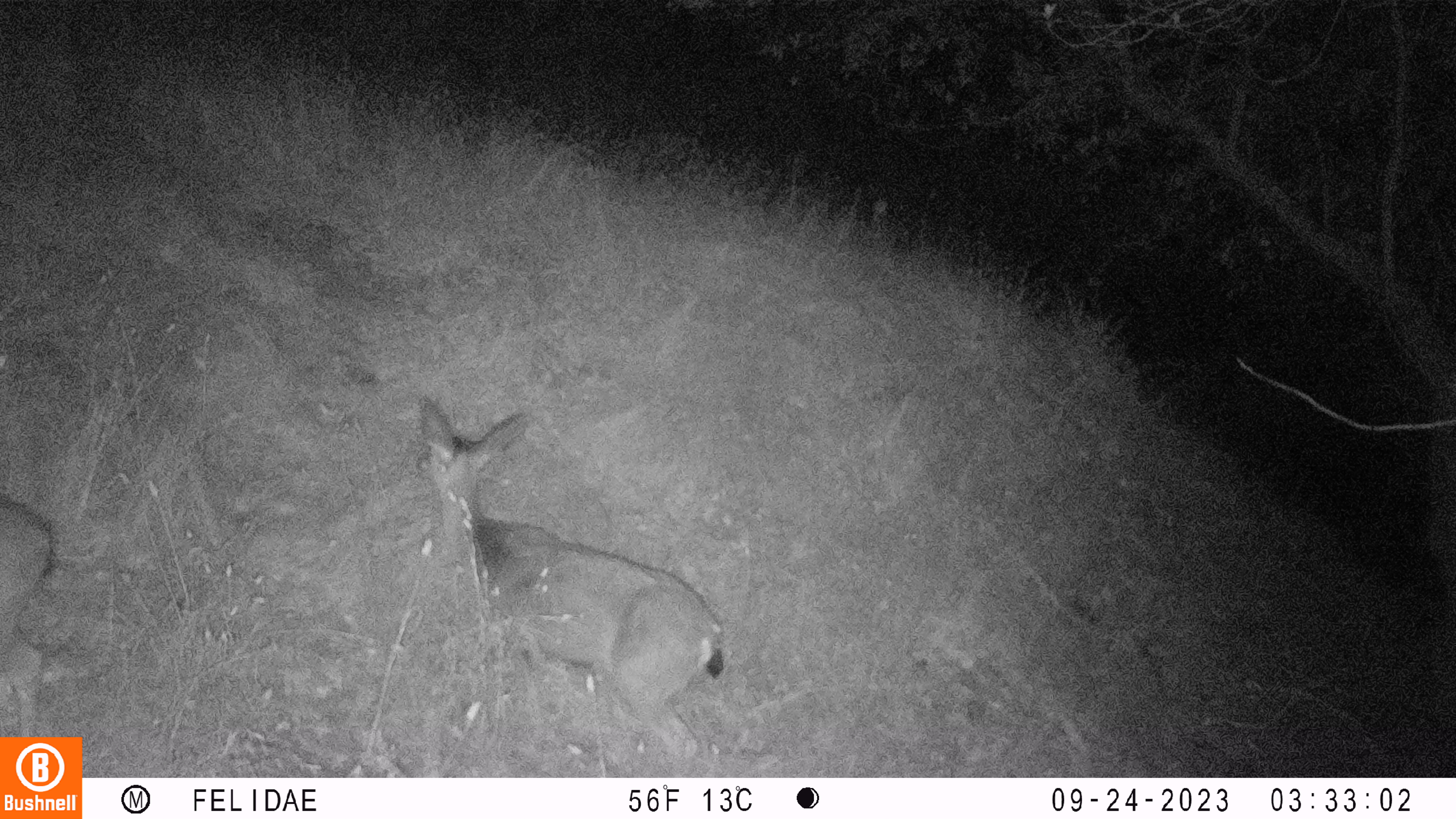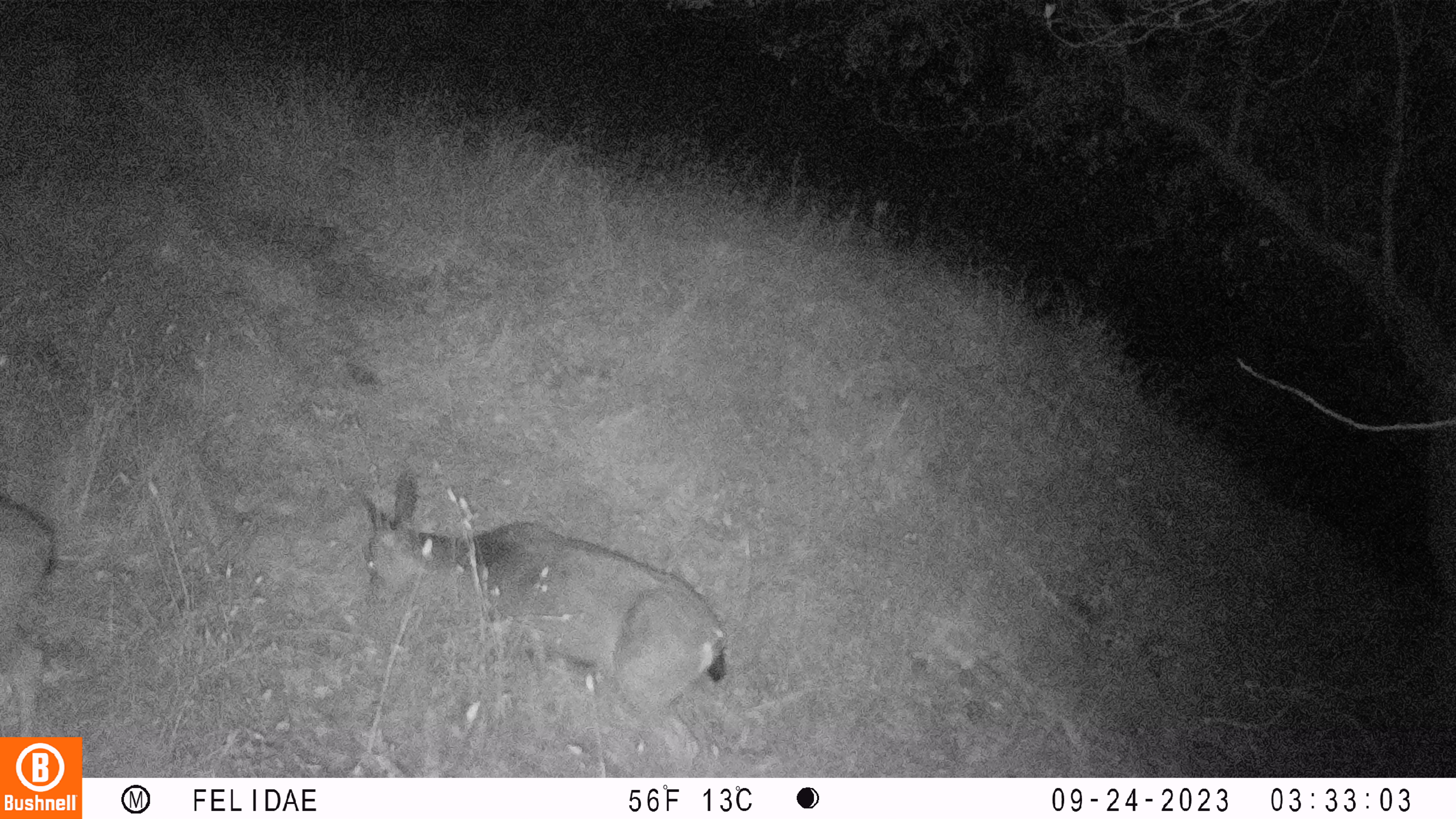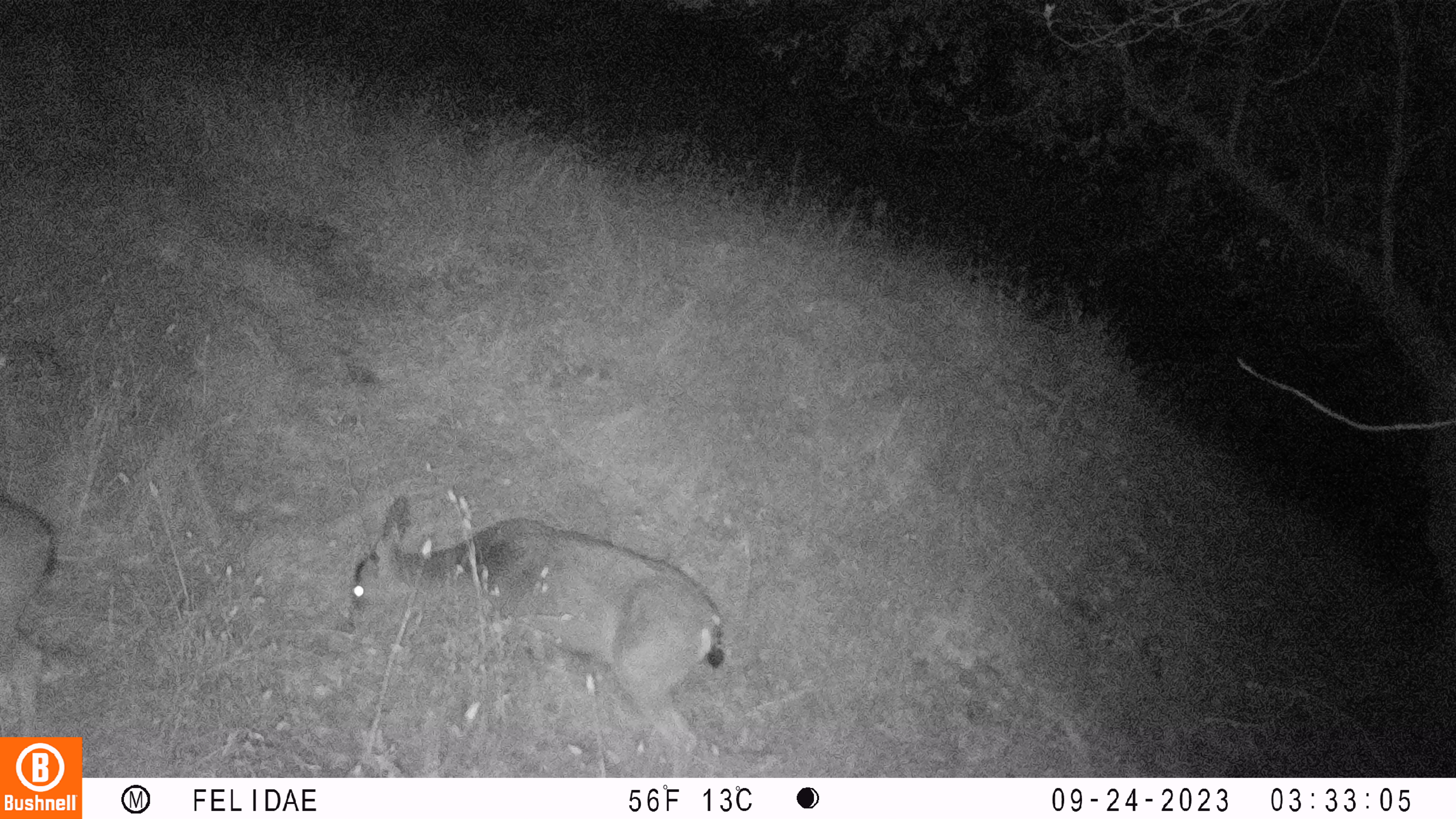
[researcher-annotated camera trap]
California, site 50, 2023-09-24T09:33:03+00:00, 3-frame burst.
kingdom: Animalia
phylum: Chordata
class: Mammalia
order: Artiodactyla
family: Cervidae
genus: Odocoileus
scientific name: Odocoileus hemionus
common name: mule deer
Mule deer (Odocoileus hemionus).